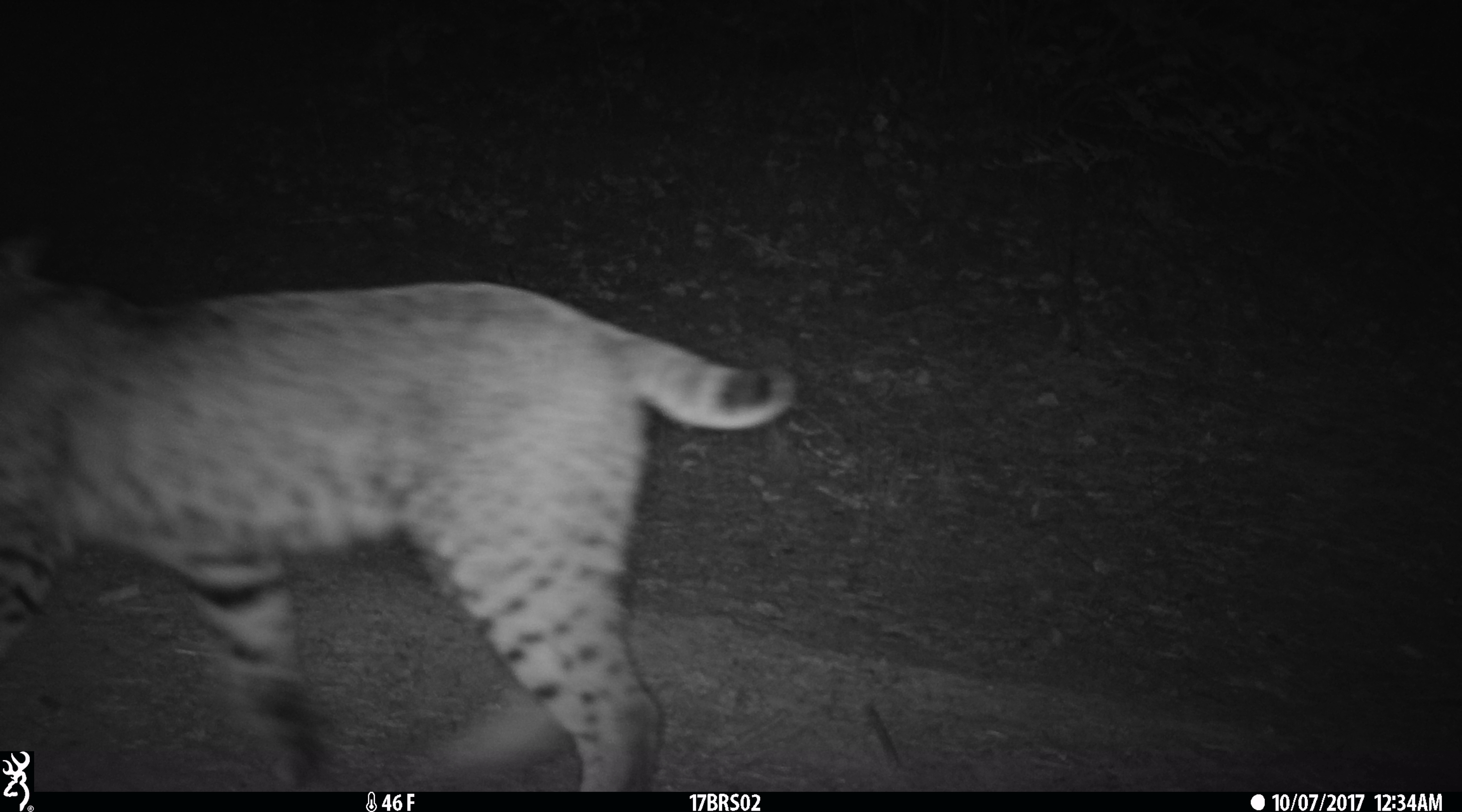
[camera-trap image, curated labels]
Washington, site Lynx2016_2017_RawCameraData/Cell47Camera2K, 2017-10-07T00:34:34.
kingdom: Animalia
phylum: Chordata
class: Mammalia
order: Carnivora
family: Felidae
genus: Lynx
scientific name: Lynx rufus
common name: bobcat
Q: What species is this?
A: Lynx rufus (bobcat).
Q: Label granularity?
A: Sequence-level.